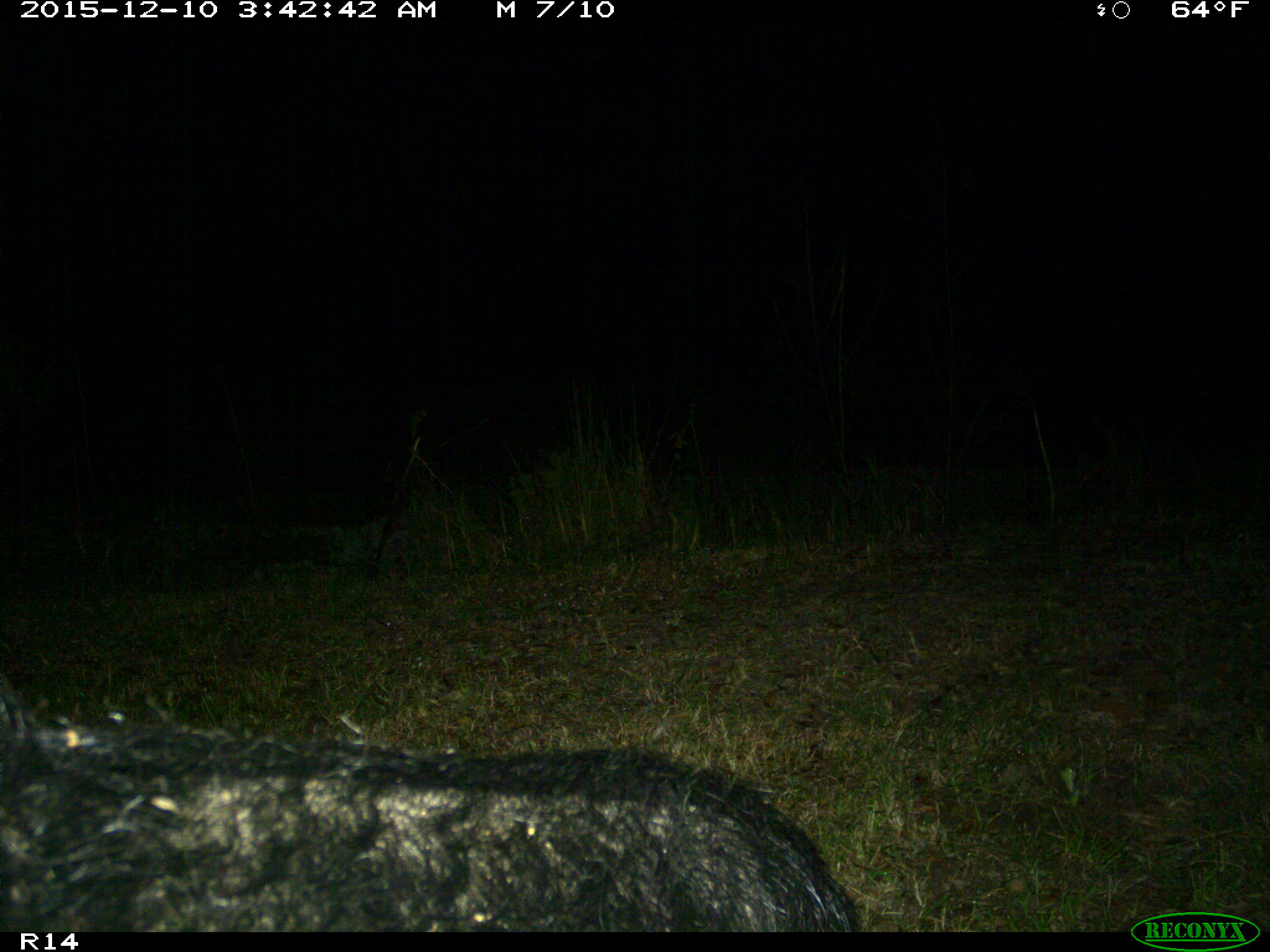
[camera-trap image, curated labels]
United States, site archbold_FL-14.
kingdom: Animalia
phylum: Chordata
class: Mammalia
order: Artiodactyla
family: Suidae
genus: Sus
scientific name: Sus scrofa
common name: wild boar